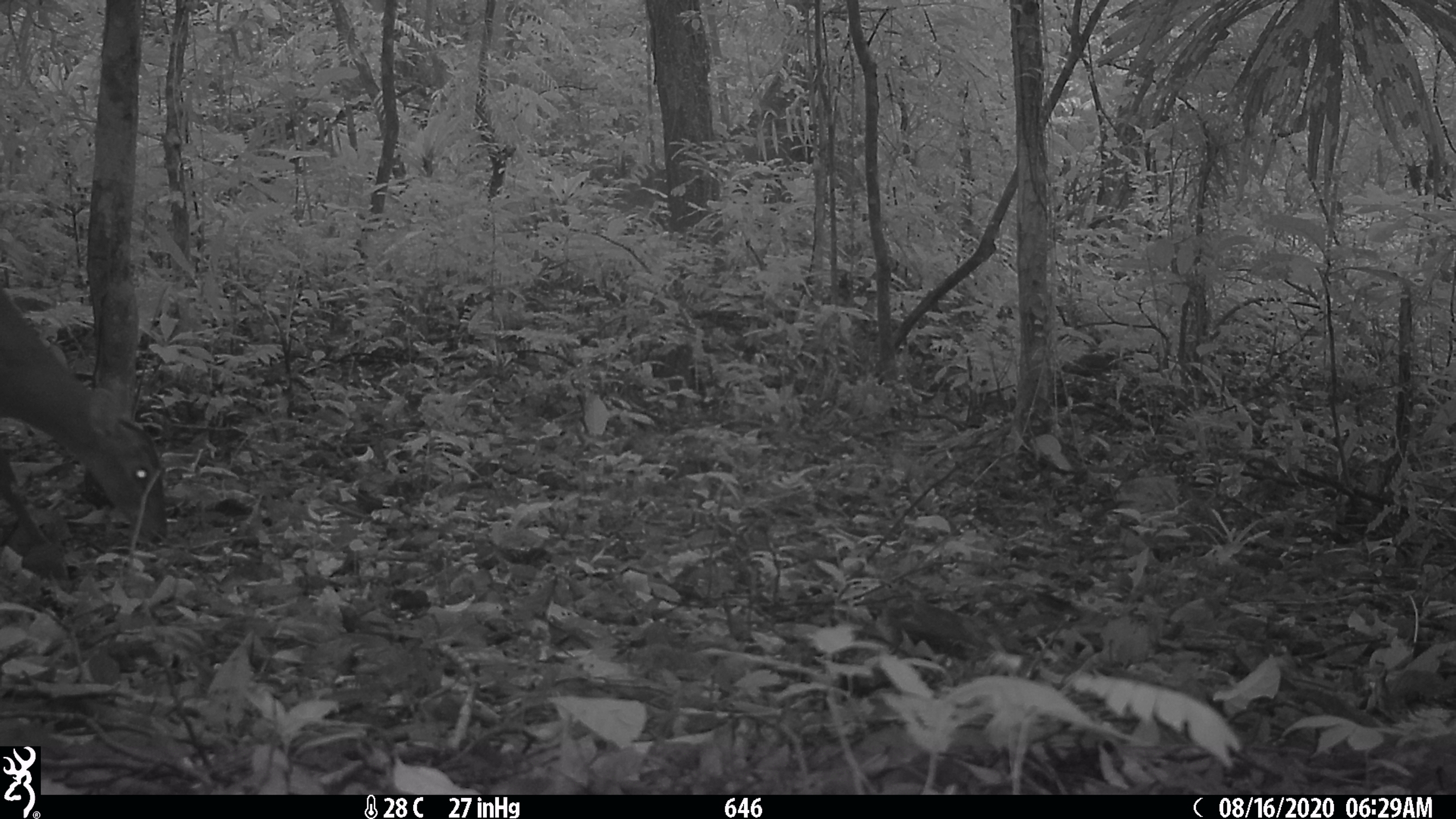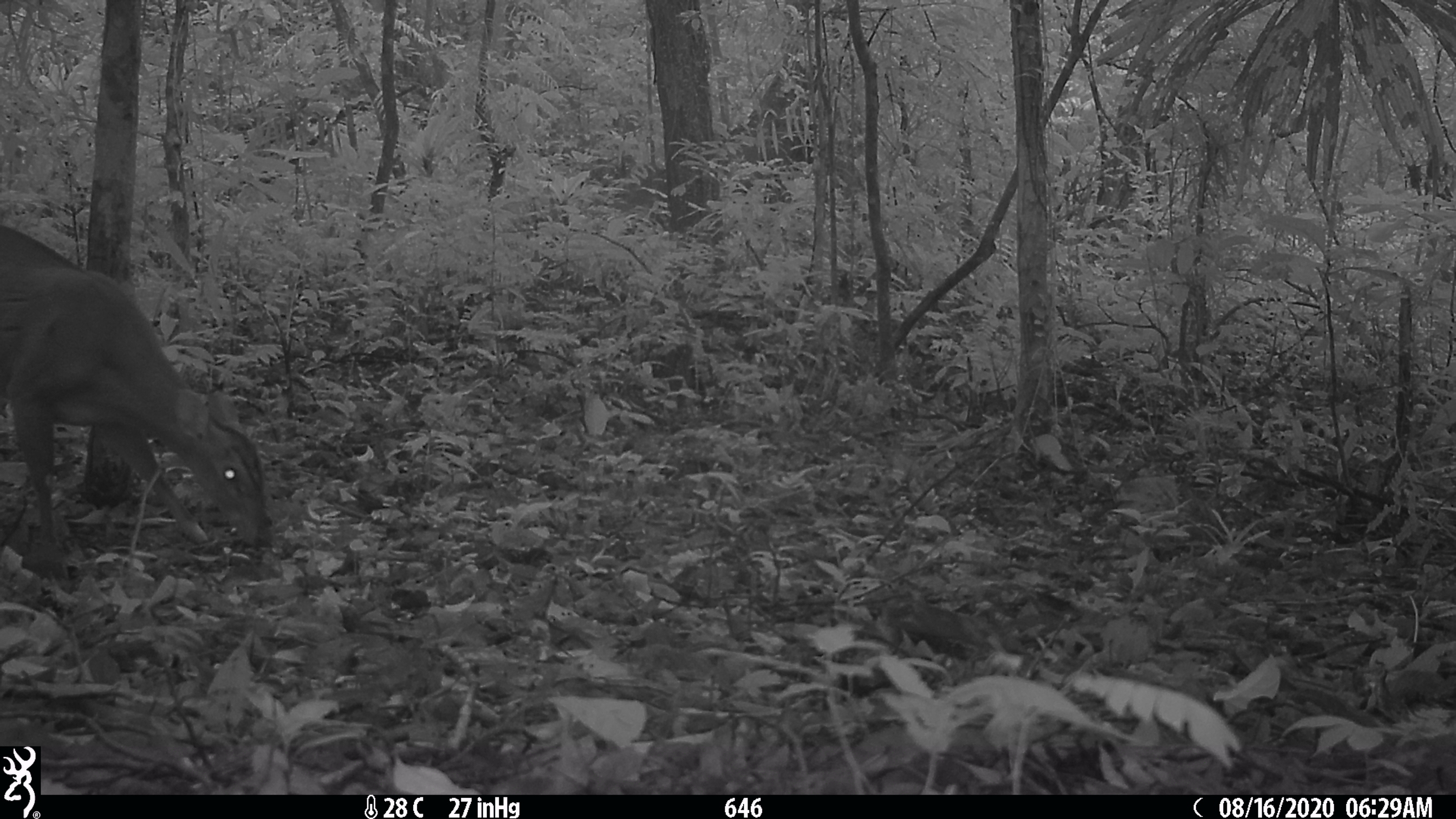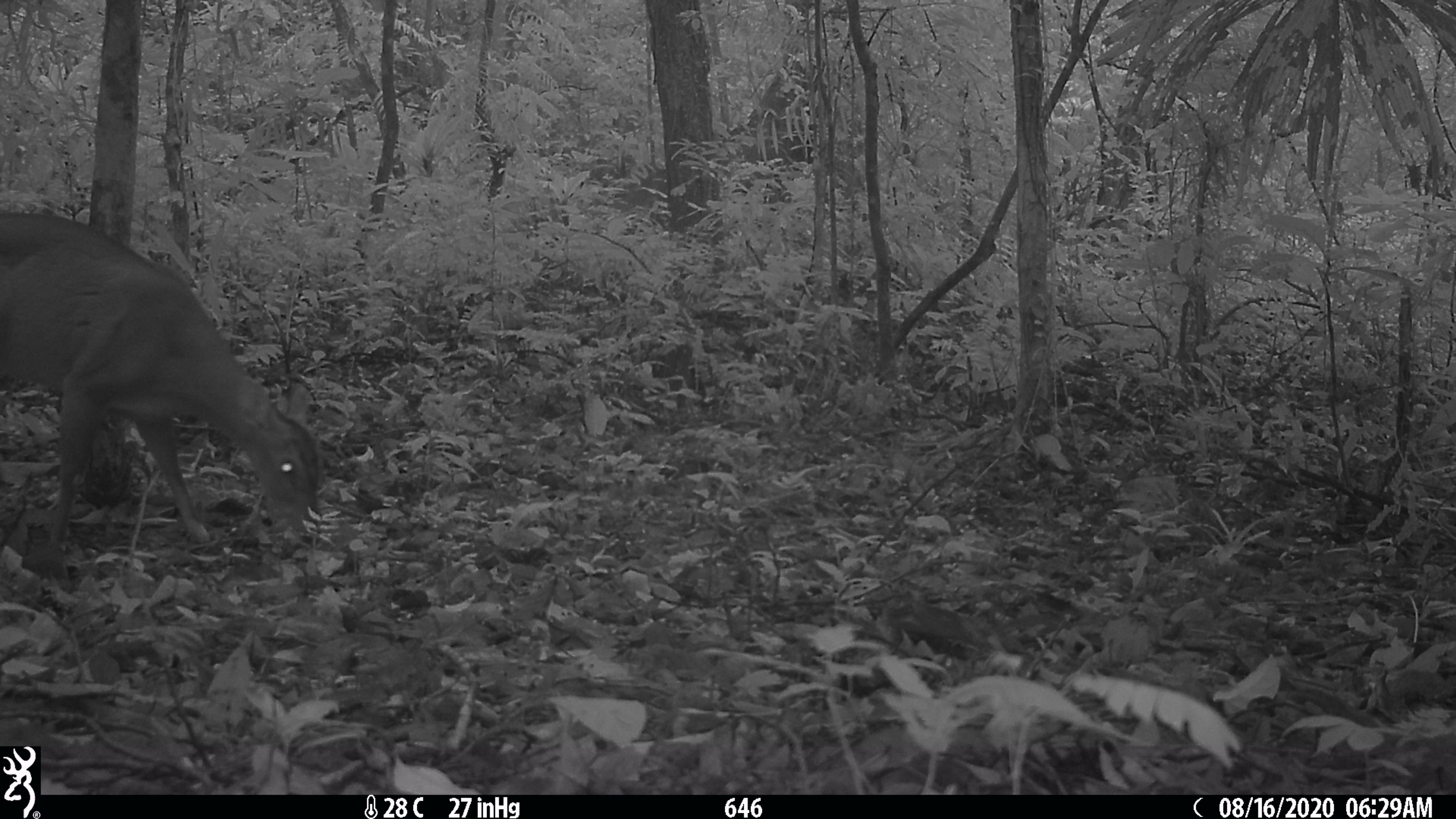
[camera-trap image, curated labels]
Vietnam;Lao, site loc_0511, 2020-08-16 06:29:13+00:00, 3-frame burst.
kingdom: Animalia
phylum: Chordata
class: Mammalia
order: Artiodactyla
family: Cervidae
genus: Muntiacus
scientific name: Muntiacus vuquangensis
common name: large-antlered muntjac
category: large antlered muntjac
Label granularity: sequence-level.